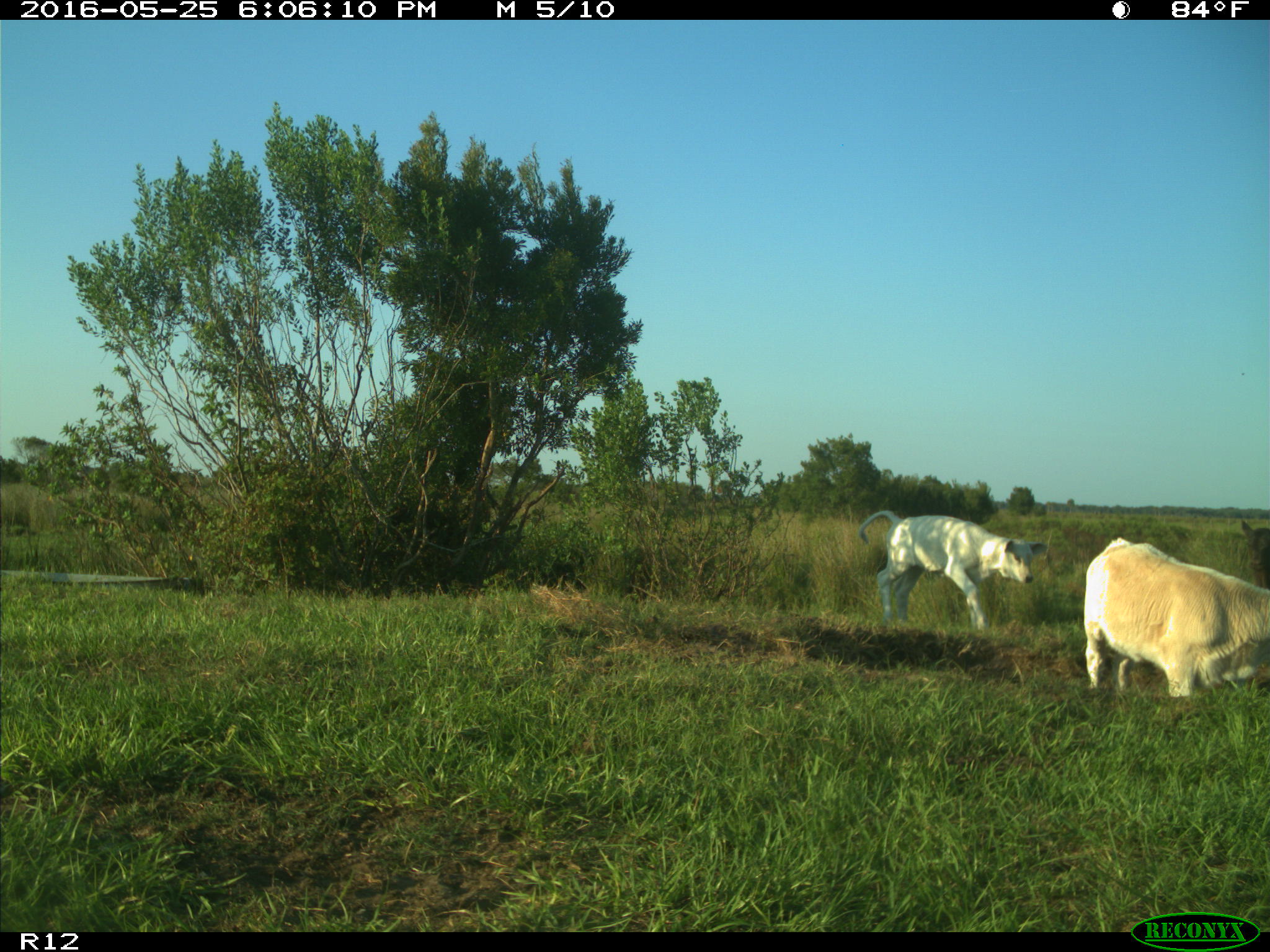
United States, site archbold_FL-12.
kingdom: Animalia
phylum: Chordata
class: Mammalia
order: Artiodactyla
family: Bovidae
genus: Bos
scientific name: Bos taurus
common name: domestic cow